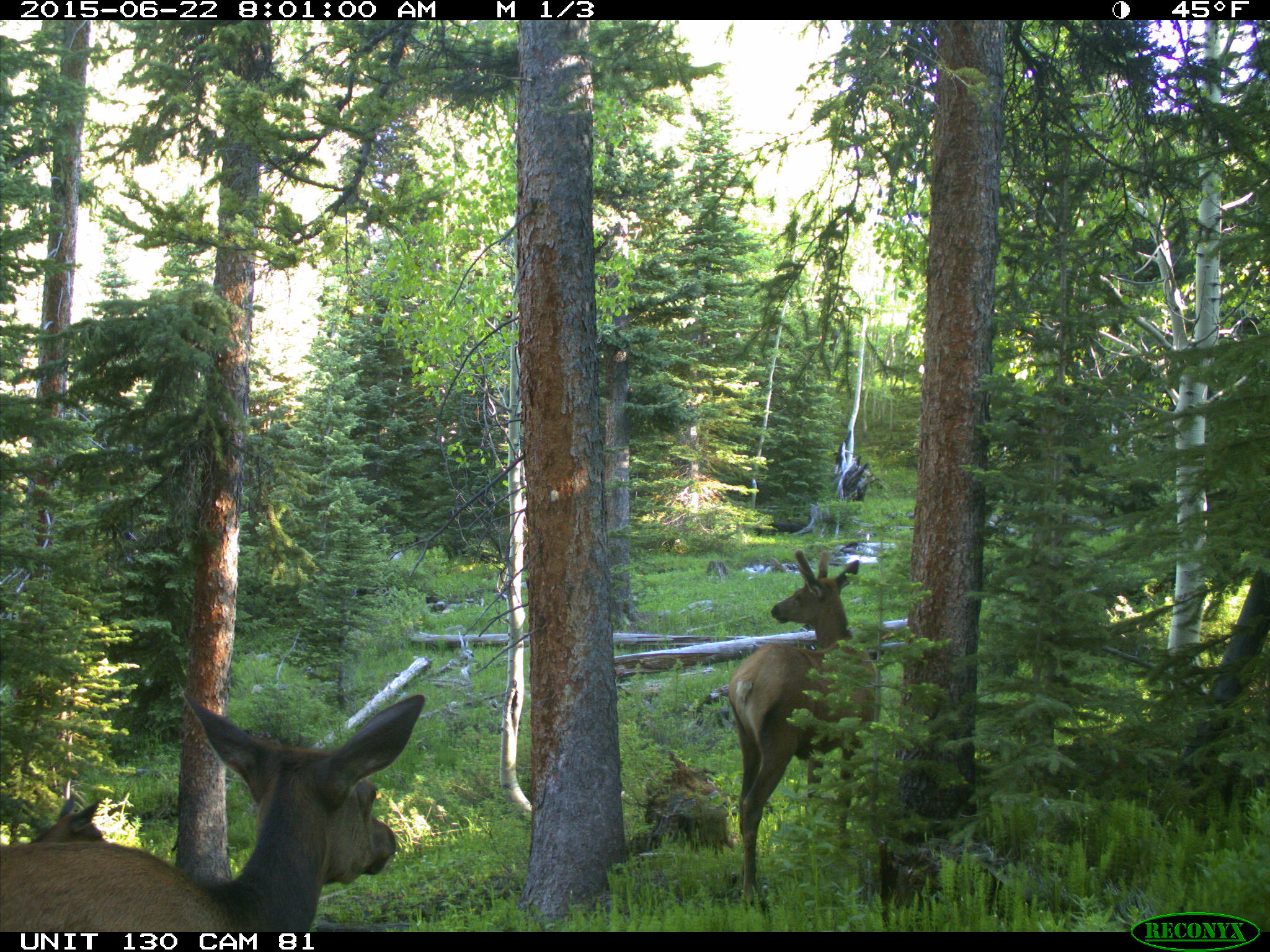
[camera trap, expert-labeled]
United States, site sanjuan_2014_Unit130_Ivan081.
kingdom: Animalia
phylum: Chordata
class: Mammalia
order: Artiodactyla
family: Cervidae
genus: Cervus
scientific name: Cervus elaphus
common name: red deer